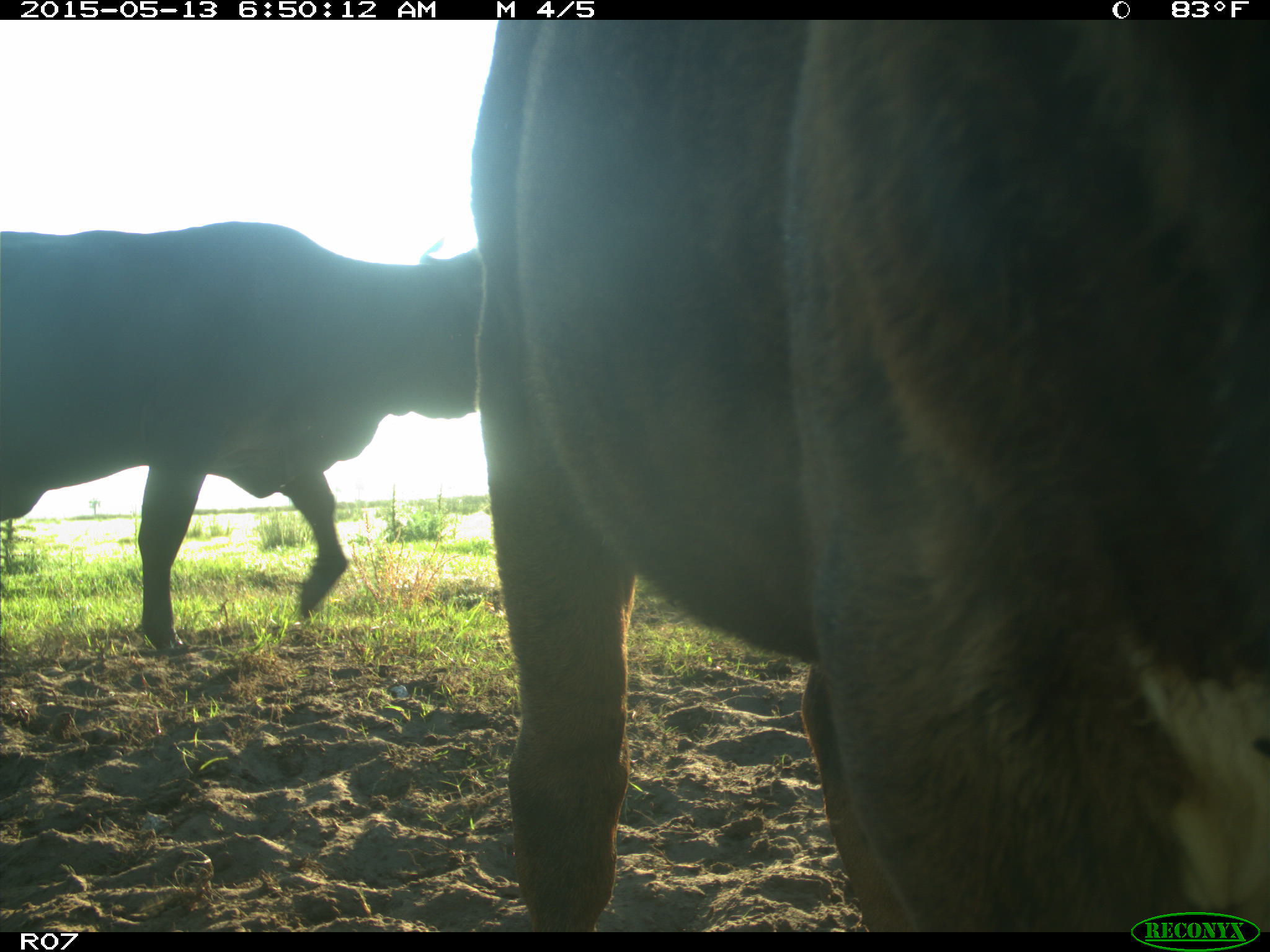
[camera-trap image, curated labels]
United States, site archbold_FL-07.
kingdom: Animalia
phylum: Chordata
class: Mammalia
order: Artiodactyla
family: Bovidae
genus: Bos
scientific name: Bos taurus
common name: domestic cow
Bos taurus (domestic cow).